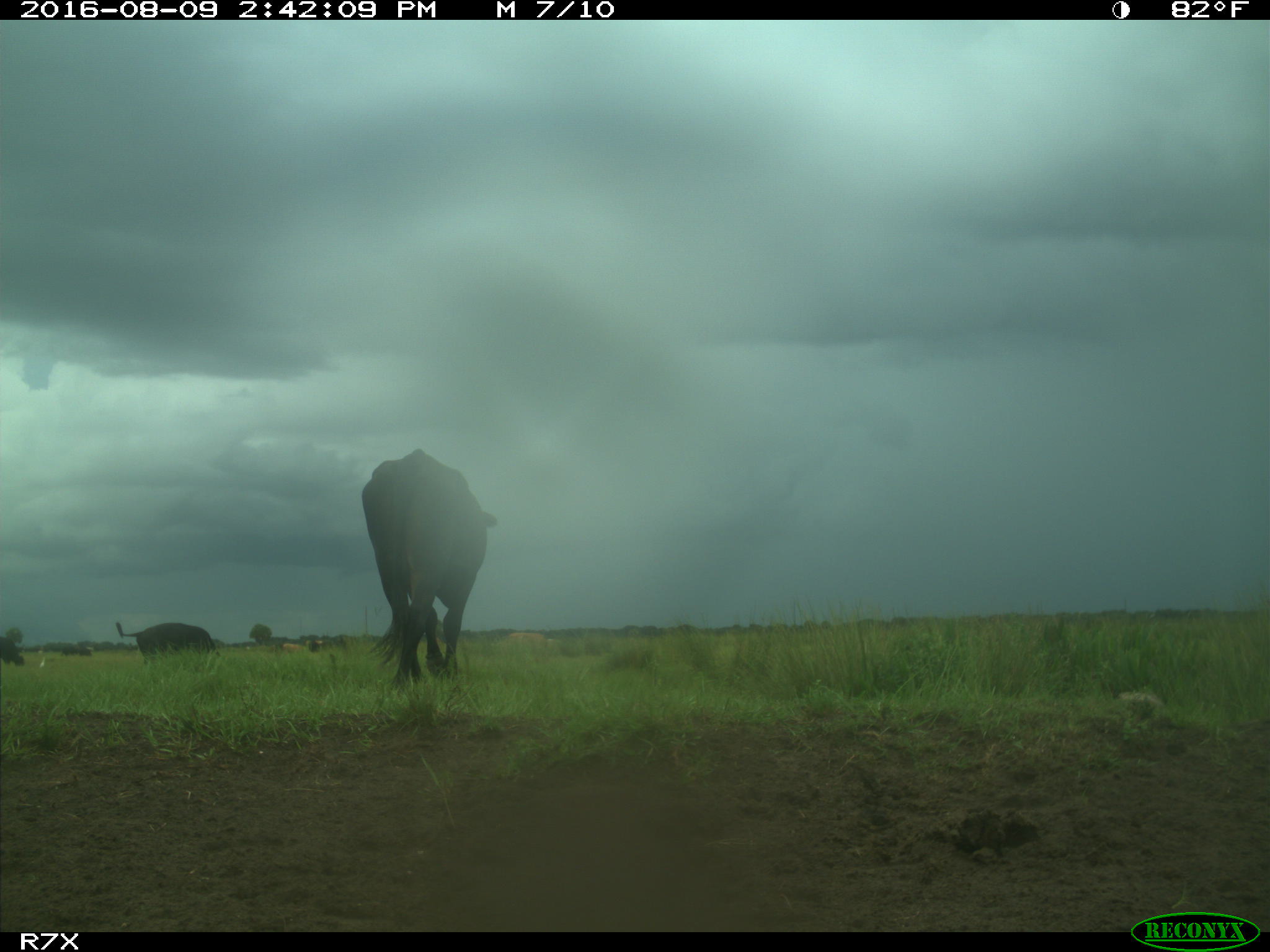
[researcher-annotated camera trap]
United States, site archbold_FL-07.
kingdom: Animalia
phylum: Chordata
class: Mammalia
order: Artiodactyla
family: Bovidae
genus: Bos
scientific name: Bos taurus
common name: domestic cow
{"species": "Bos taurus (domestic cow)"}